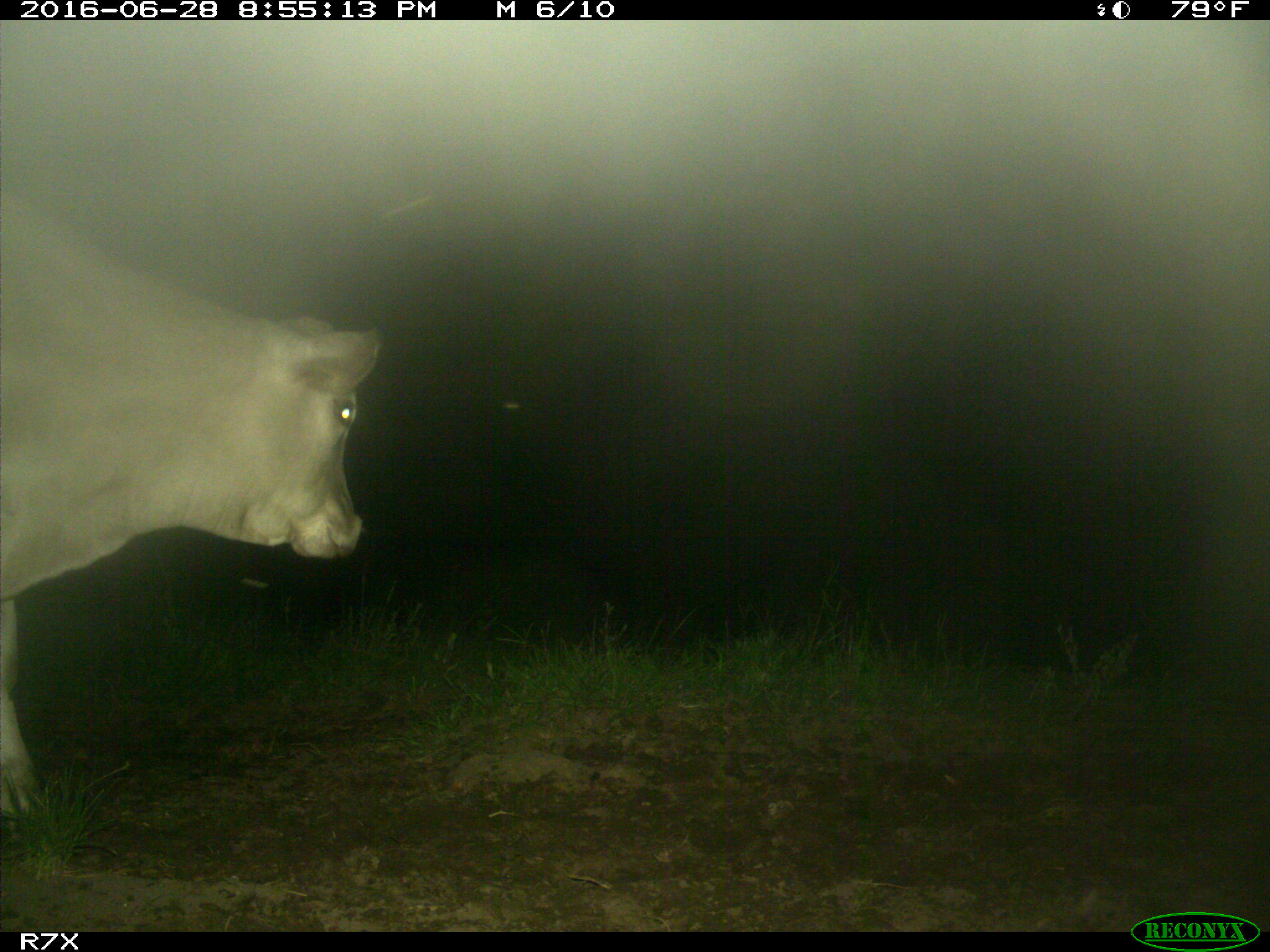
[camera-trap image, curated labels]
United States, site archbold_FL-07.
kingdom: Animalia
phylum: Chordata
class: Mammalia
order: Artiodactyla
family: Bovidae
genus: Bos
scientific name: Bos taurus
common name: domestic cow